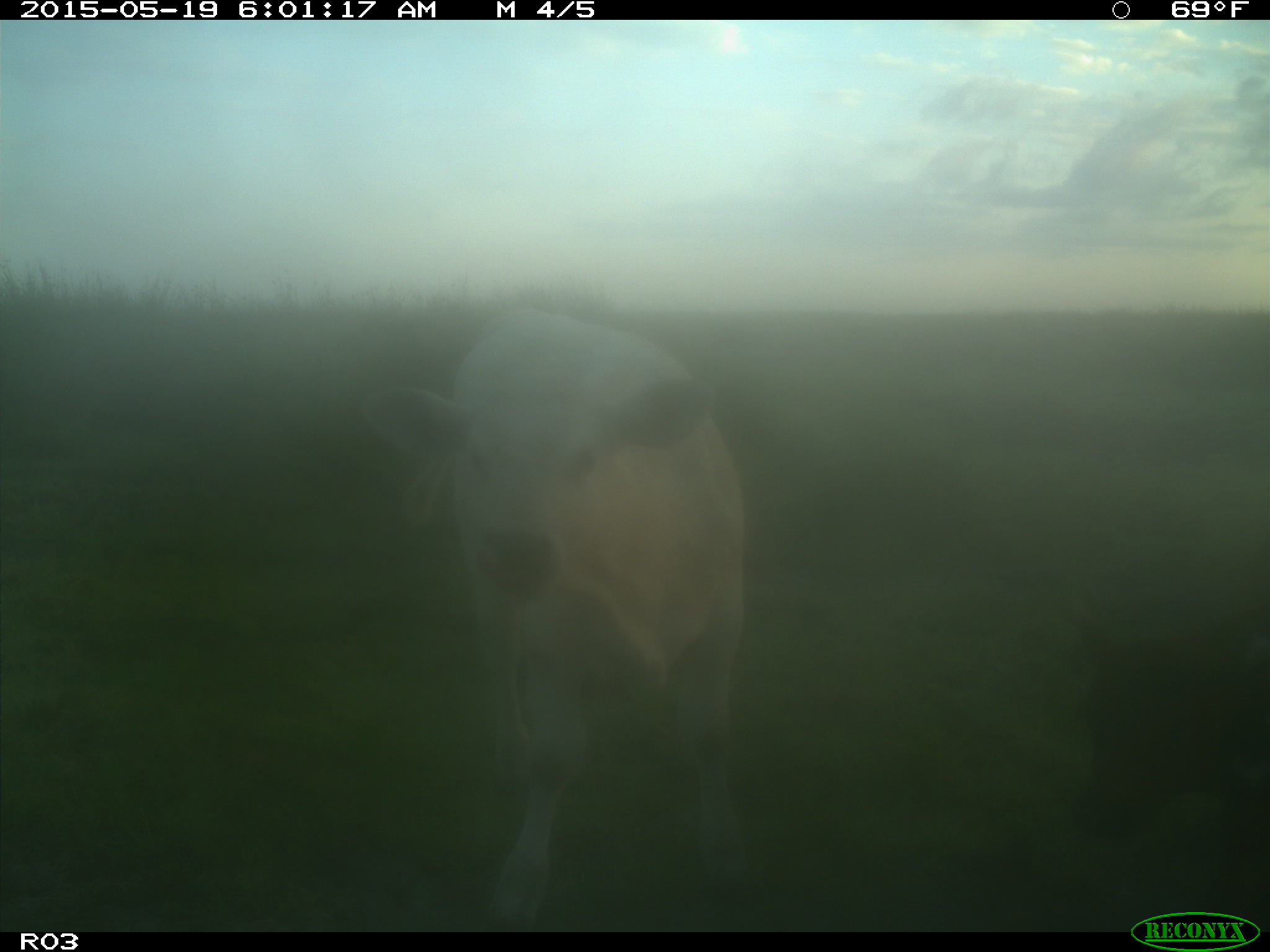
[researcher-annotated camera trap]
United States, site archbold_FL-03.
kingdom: Animalia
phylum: Chordata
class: Mammalia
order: Artiodactyla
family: Bovidae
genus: Bos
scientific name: Bos taurus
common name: domestic cow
Bos taurus (domestic cow).